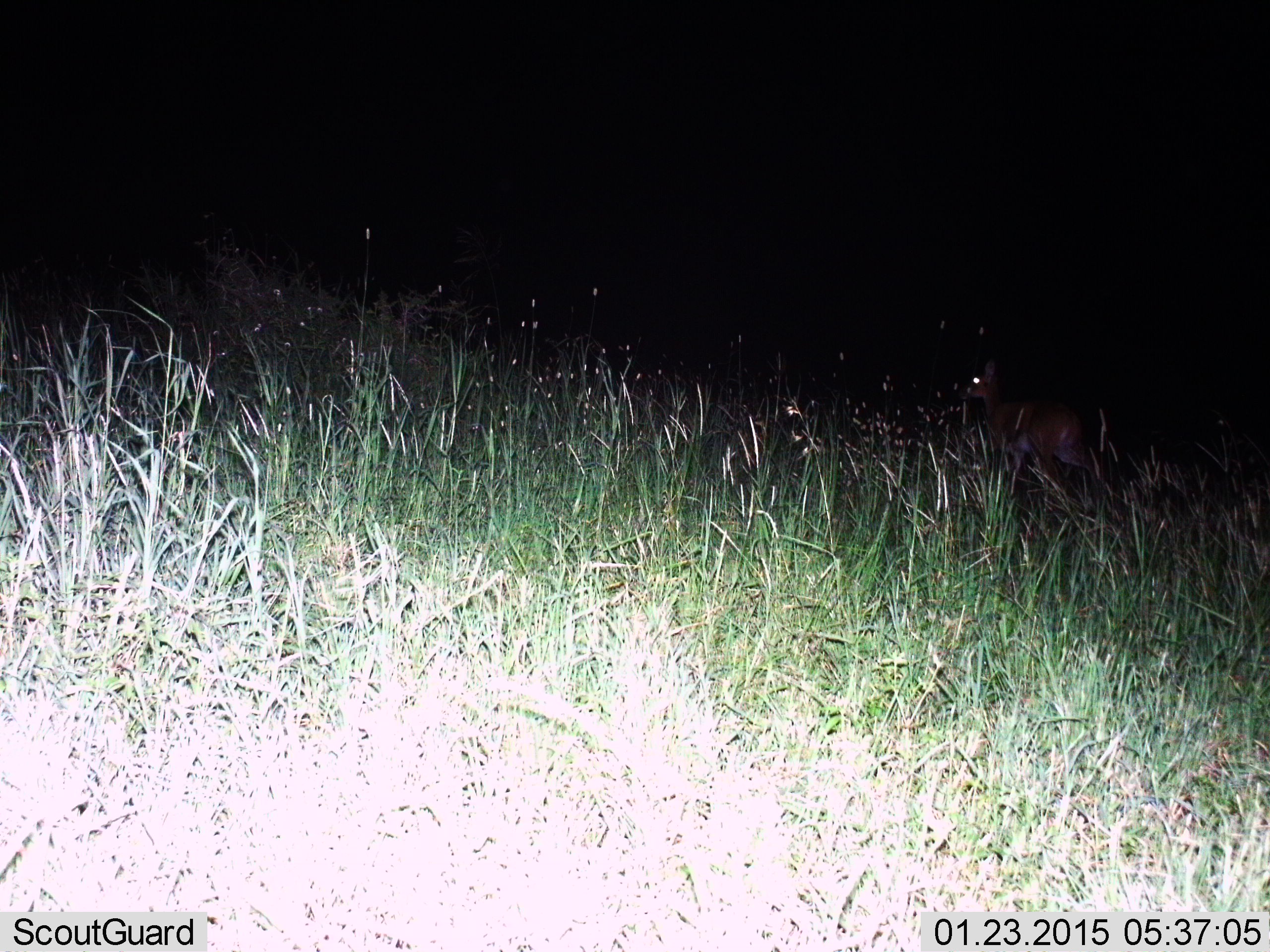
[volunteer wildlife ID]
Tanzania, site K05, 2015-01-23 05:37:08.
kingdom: Animalia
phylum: Chordata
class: Mammalia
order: Artiodactyla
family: Bovidae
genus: Cephalophus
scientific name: Cephalophus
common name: duiker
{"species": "duiker (Cephalophus)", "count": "1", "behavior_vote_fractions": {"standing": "100%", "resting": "0%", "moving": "0%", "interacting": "0%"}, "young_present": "0%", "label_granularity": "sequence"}